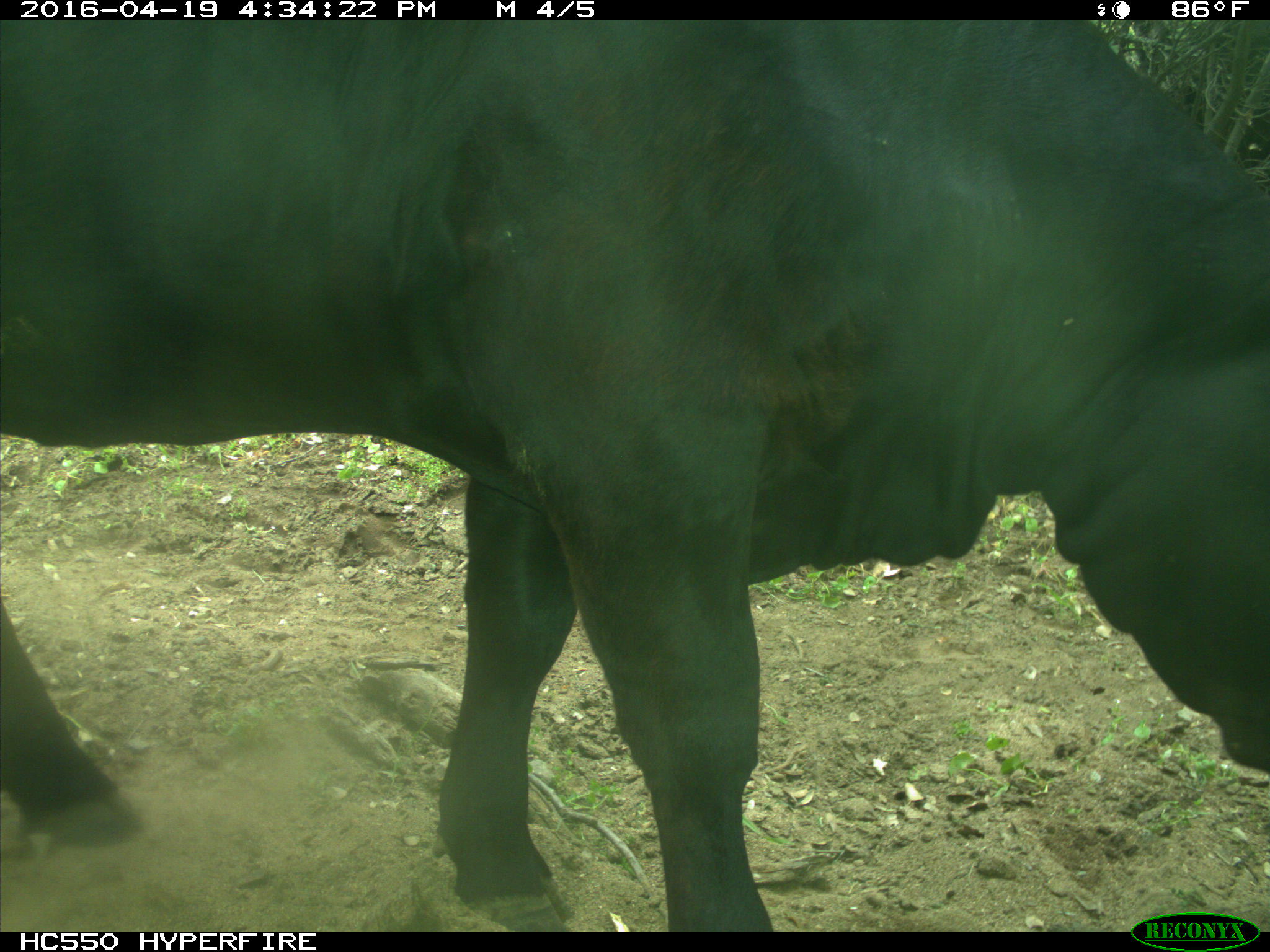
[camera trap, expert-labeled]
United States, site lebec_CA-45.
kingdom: Animalia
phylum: Chordata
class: Mammalia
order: Artiodactyla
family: Bovidae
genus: Bos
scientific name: Bos taurus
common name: domestic cow